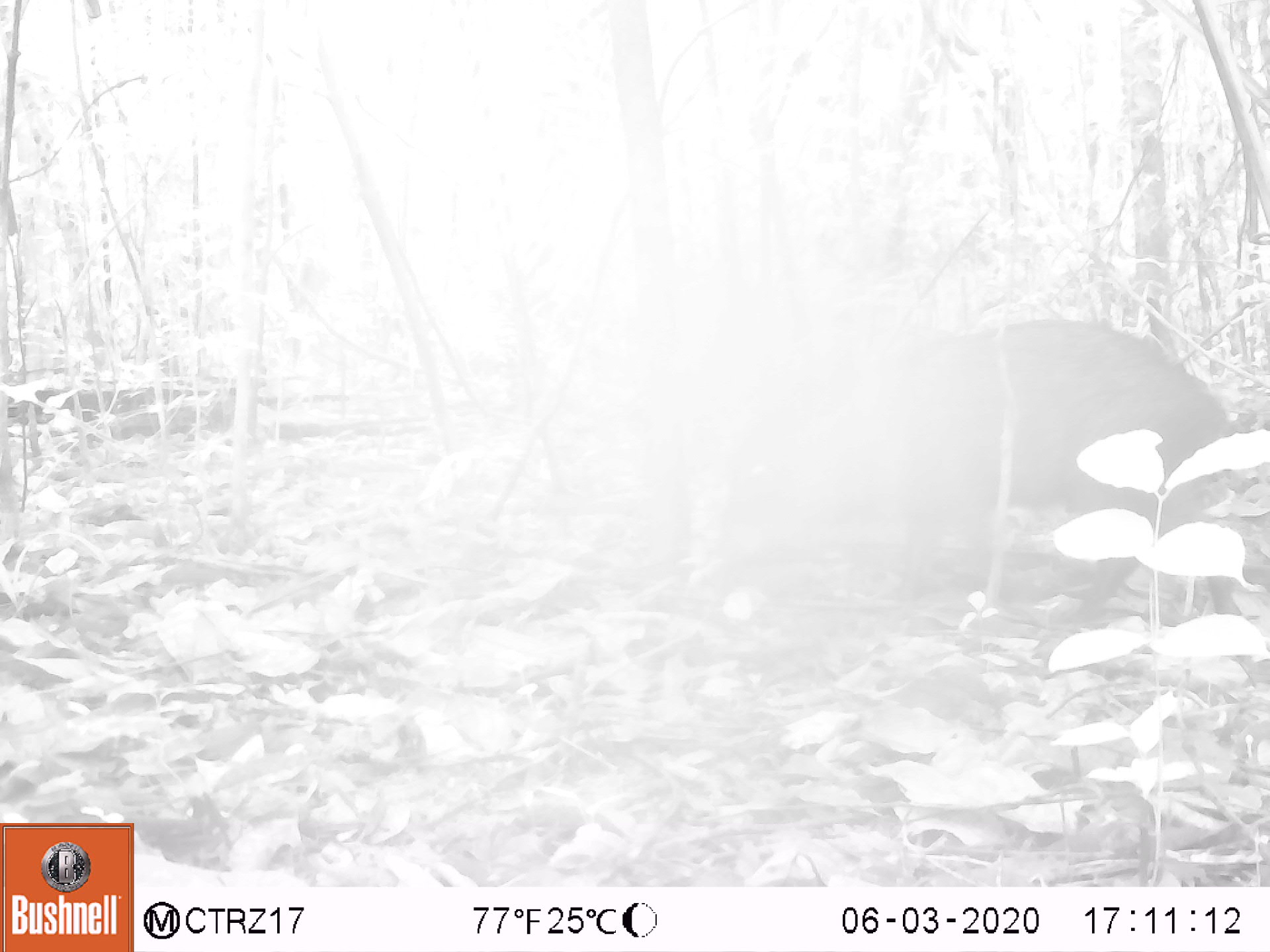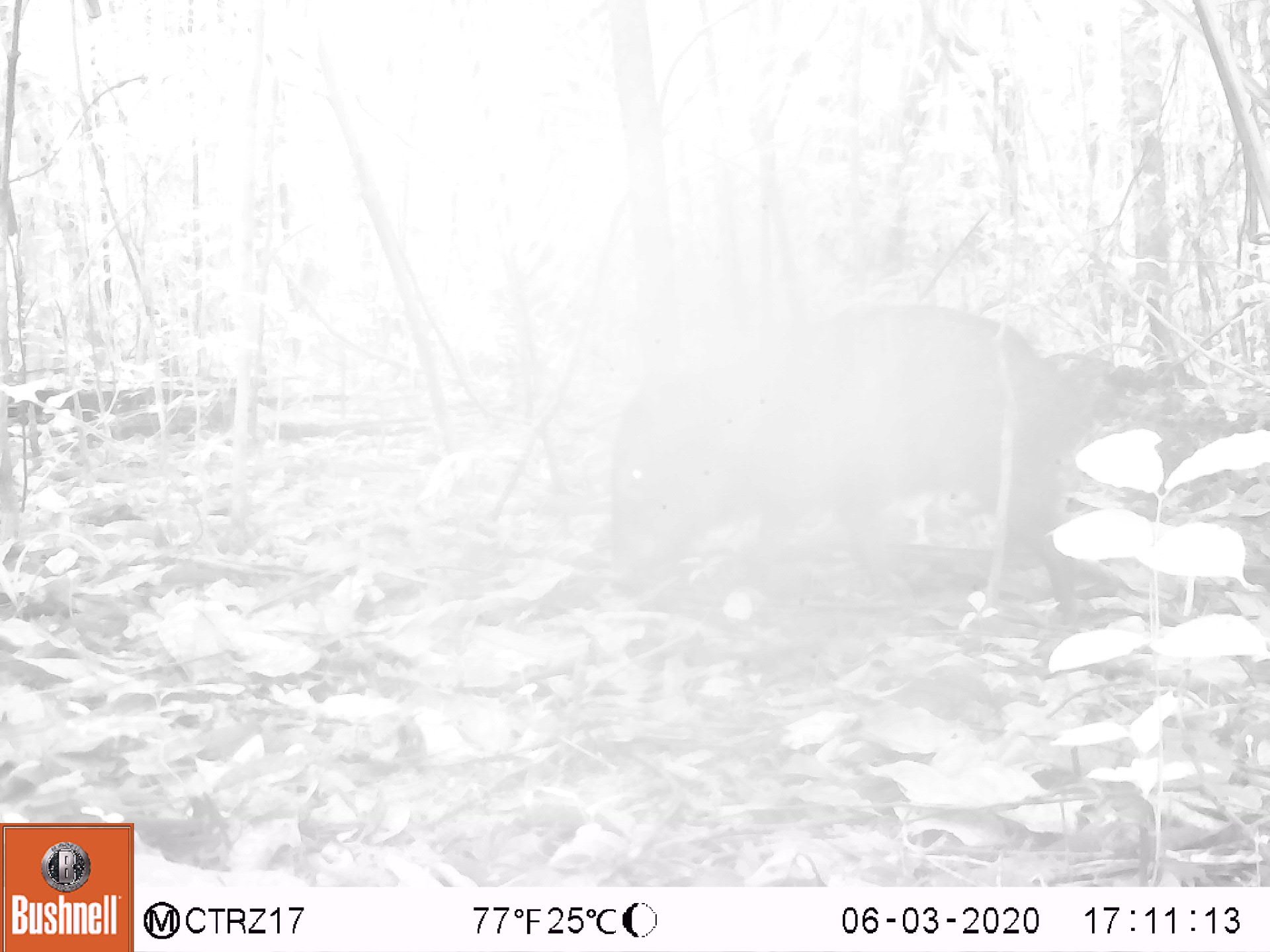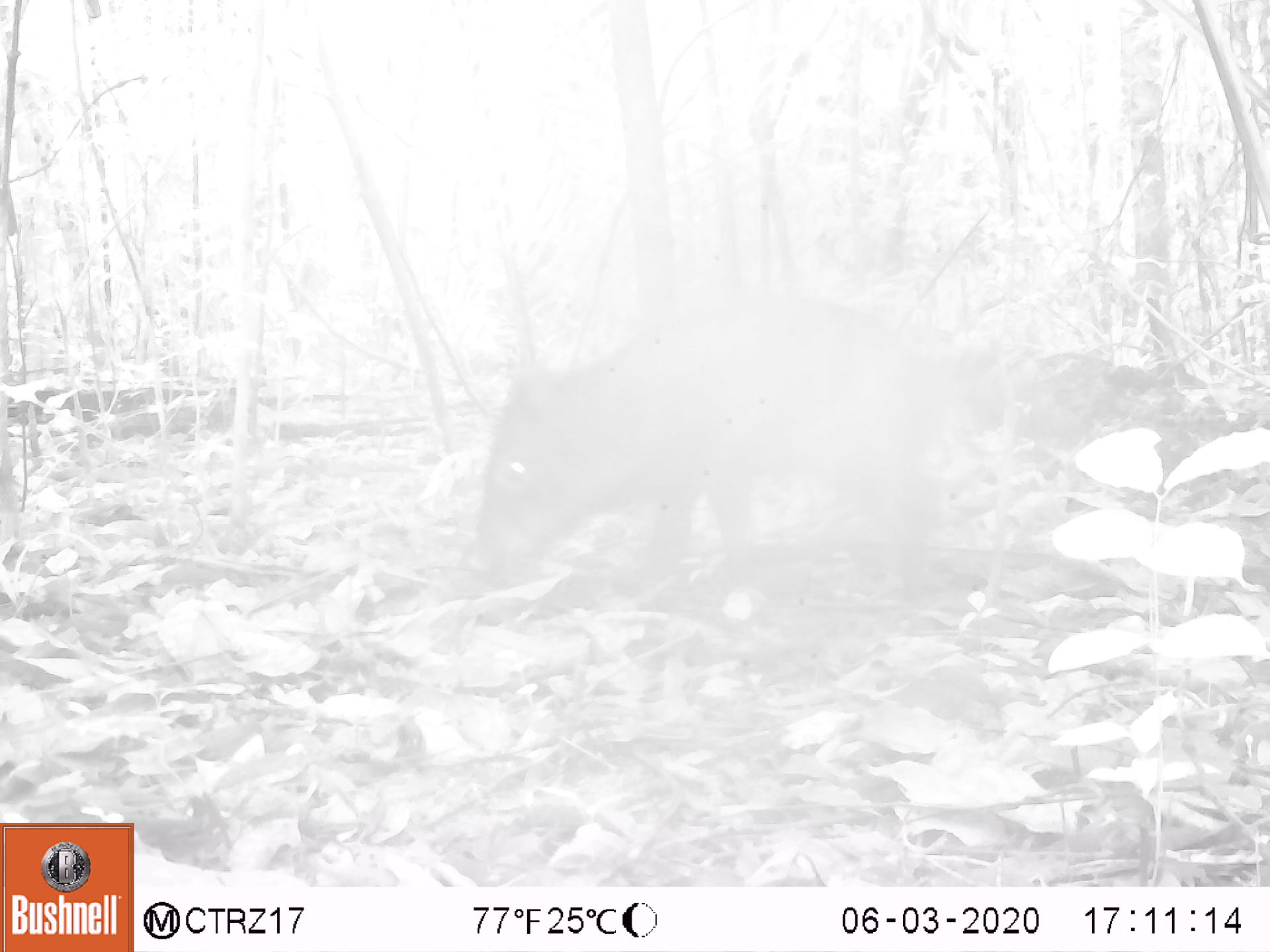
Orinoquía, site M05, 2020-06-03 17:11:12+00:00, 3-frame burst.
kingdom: Animalia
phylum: Chordata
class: Mammalia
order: Artiodactyla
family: Tayassuidae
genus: Pecari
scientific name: Pecari tajacu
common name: collared peccary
Collared peccary (Pecari tajacu).